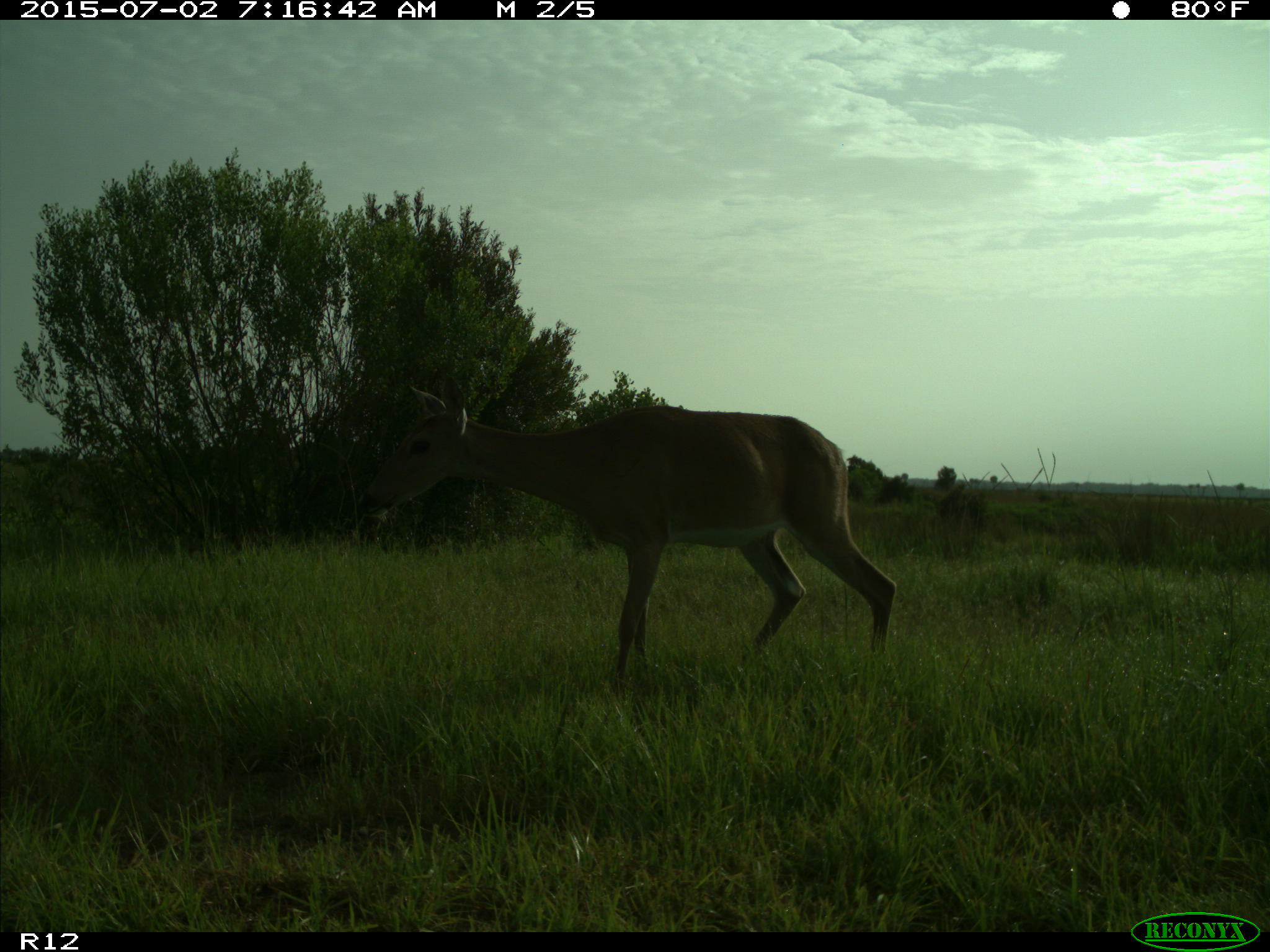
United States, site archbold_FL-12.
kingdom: Animalia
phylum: Chordata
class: Mammalia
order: Artiodactyla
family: Cervidae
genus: Odocoileus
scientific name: Odocoileus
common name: deer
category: unidentified deer